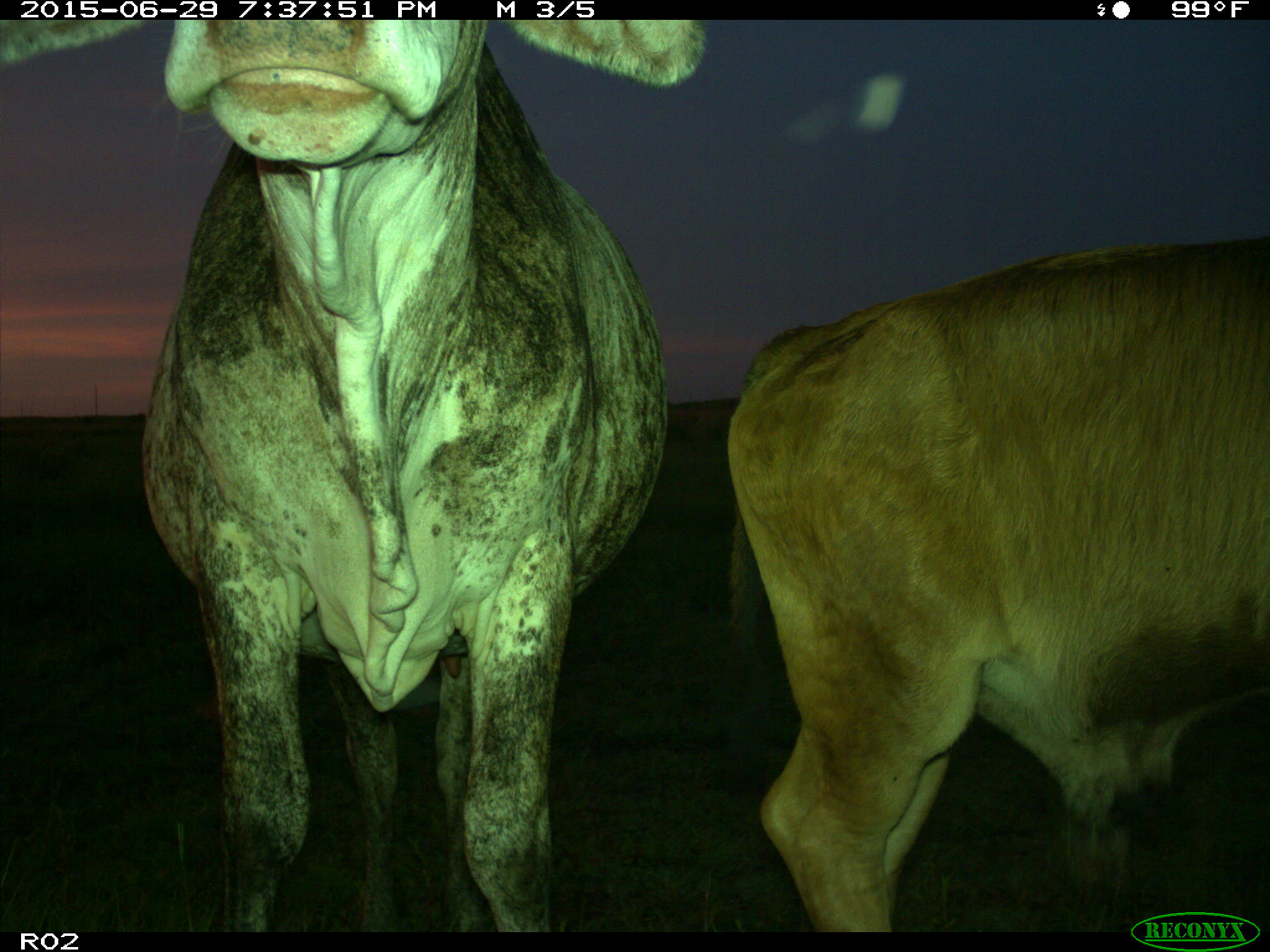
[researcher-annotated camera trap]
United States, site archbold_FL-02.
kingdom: Animalia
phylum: Chordata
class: Mammalia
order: Artiodactyla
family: Bovidae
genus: Bos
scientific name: Bos taurus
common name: domestic cow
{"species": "Bos taurus (domestic cow)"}